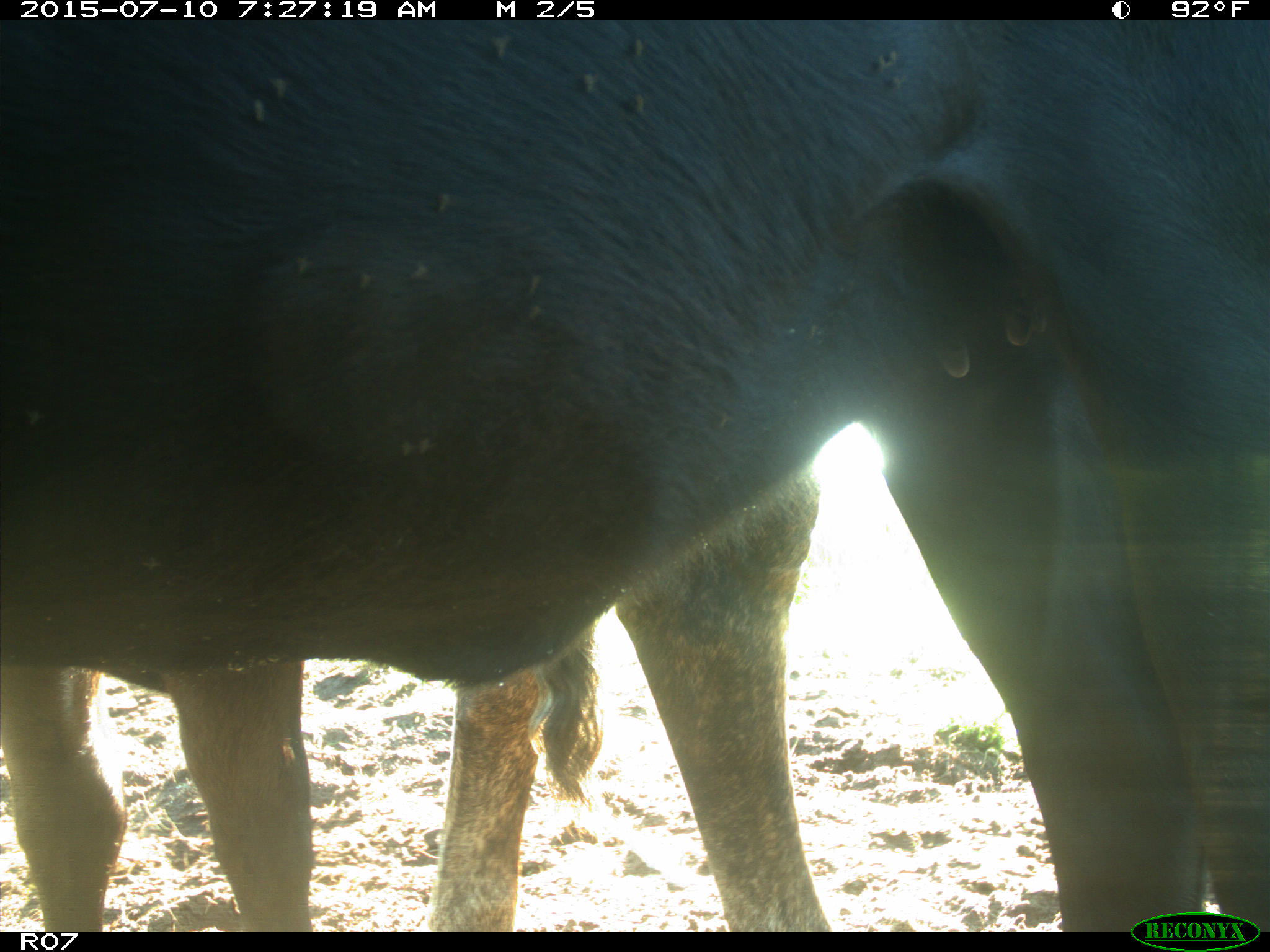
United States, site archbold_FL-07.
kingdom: Animalia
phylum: Chordata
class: Mammalia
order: Artiodactyla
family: Bovidae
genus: Bos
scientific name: Bos taurus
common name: domestic cow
Bos taurus (domestic cow).